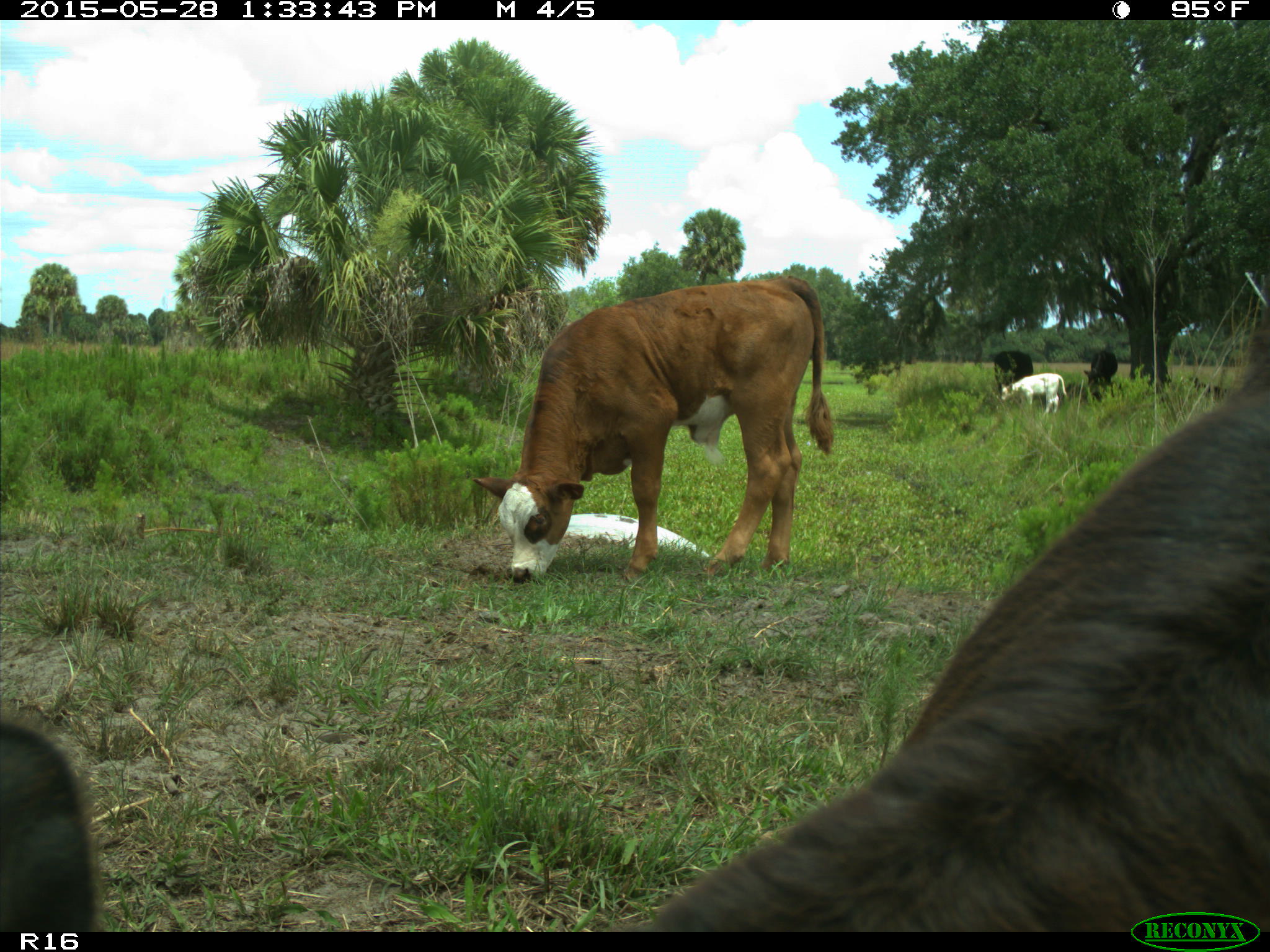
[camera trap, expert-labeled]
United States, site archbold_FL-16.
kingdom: Animalia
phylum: Chordata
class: Mammalia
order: Artiodactyla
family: Bovidae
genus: Bos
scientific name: Bos taurus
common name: domestic cow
Bos taurus (domestic cow).